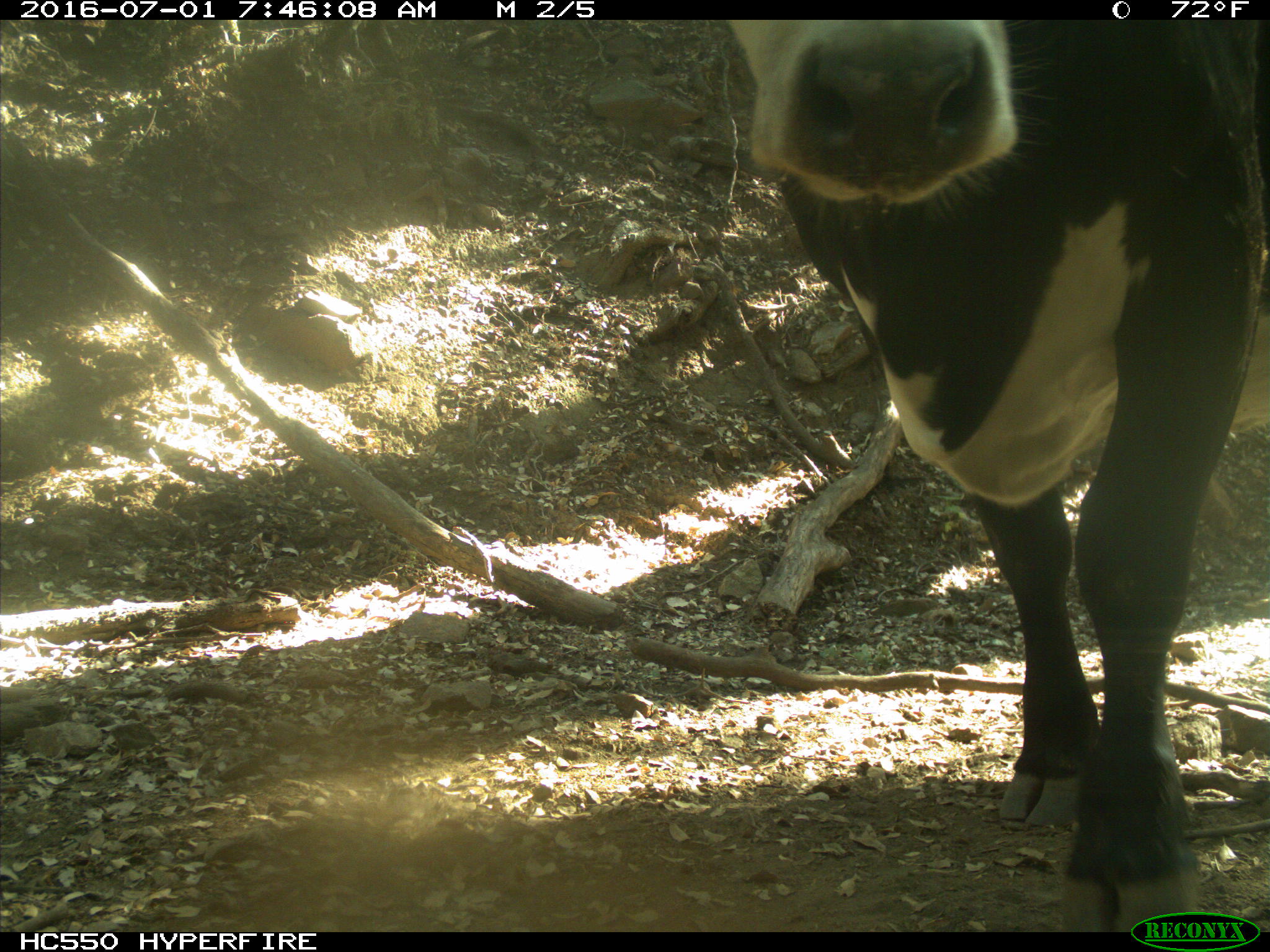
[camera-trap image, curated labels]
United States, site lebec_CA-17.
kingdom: Animalia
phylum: Chordata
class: Mammalia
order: Artiodactyla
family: Bovidae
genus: Bos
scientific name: Bos taurus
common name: domestic cow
Bos taurus (domestic cow).